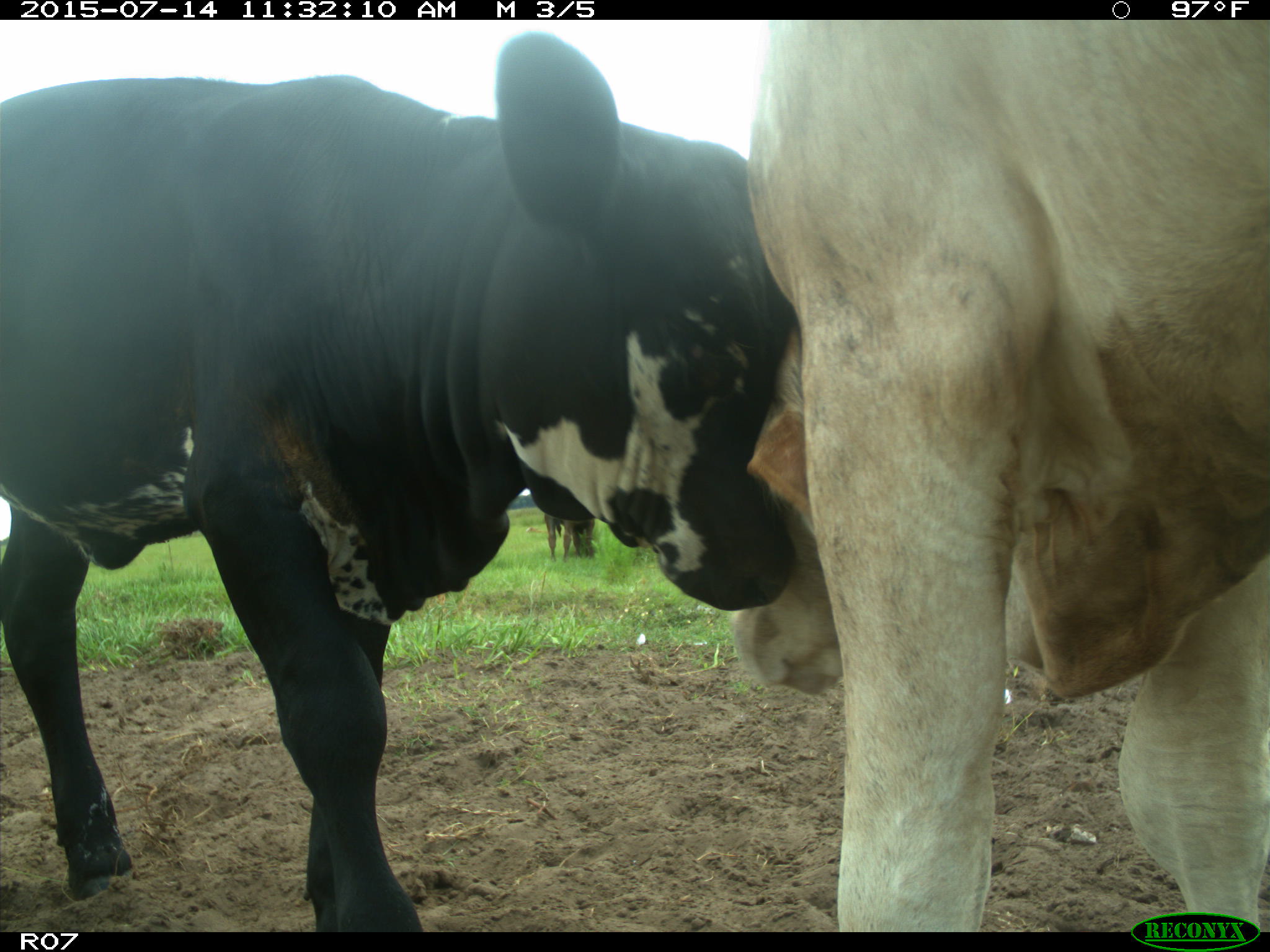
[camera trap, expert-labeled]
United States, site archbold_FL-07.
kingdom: Animalia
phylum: Chordata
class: Mammalia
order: Artiodactyla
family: Bovidae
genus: Bos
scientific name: Bos taurus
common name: domestic cow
Bos taurus (domestic cow).